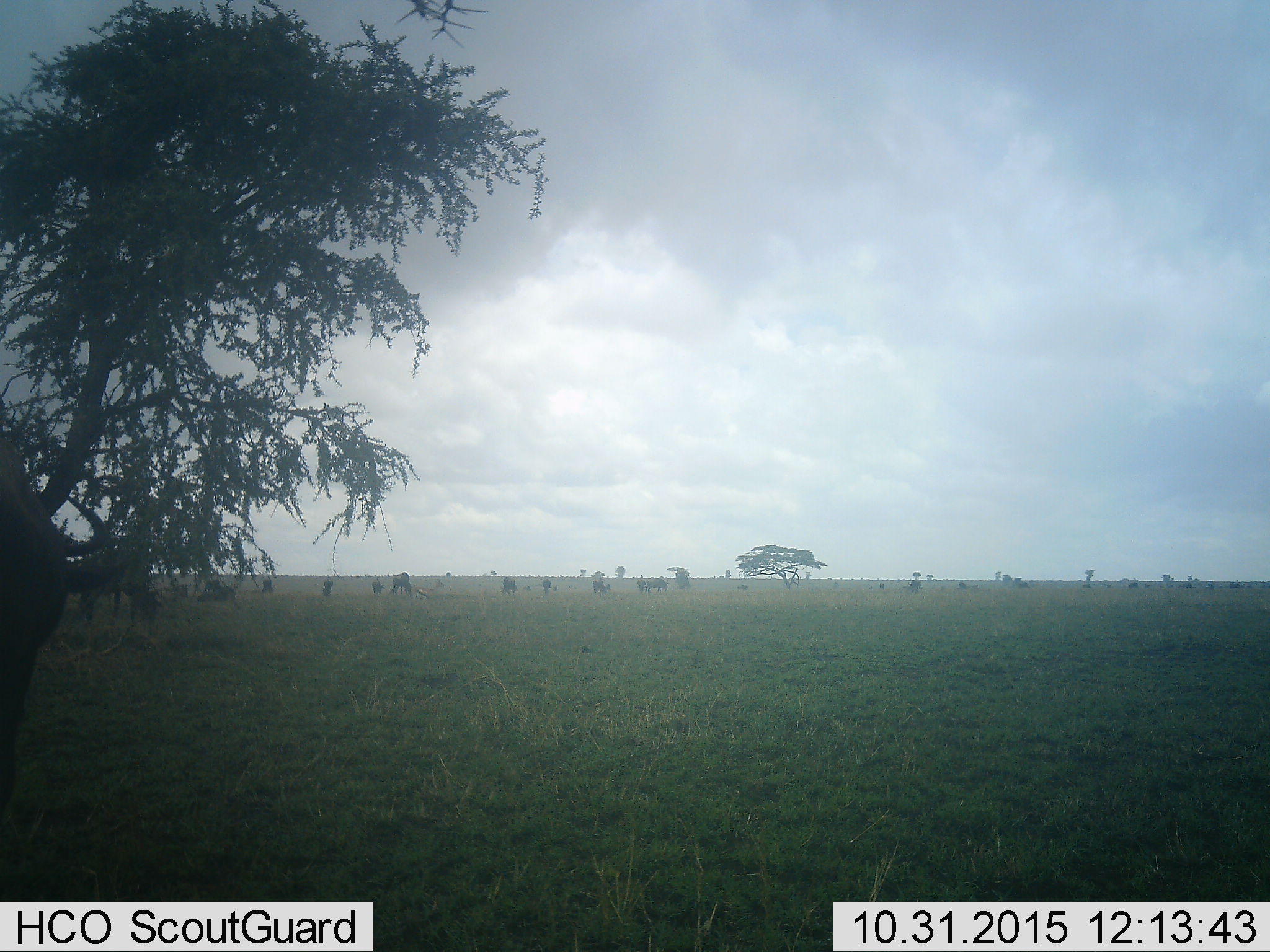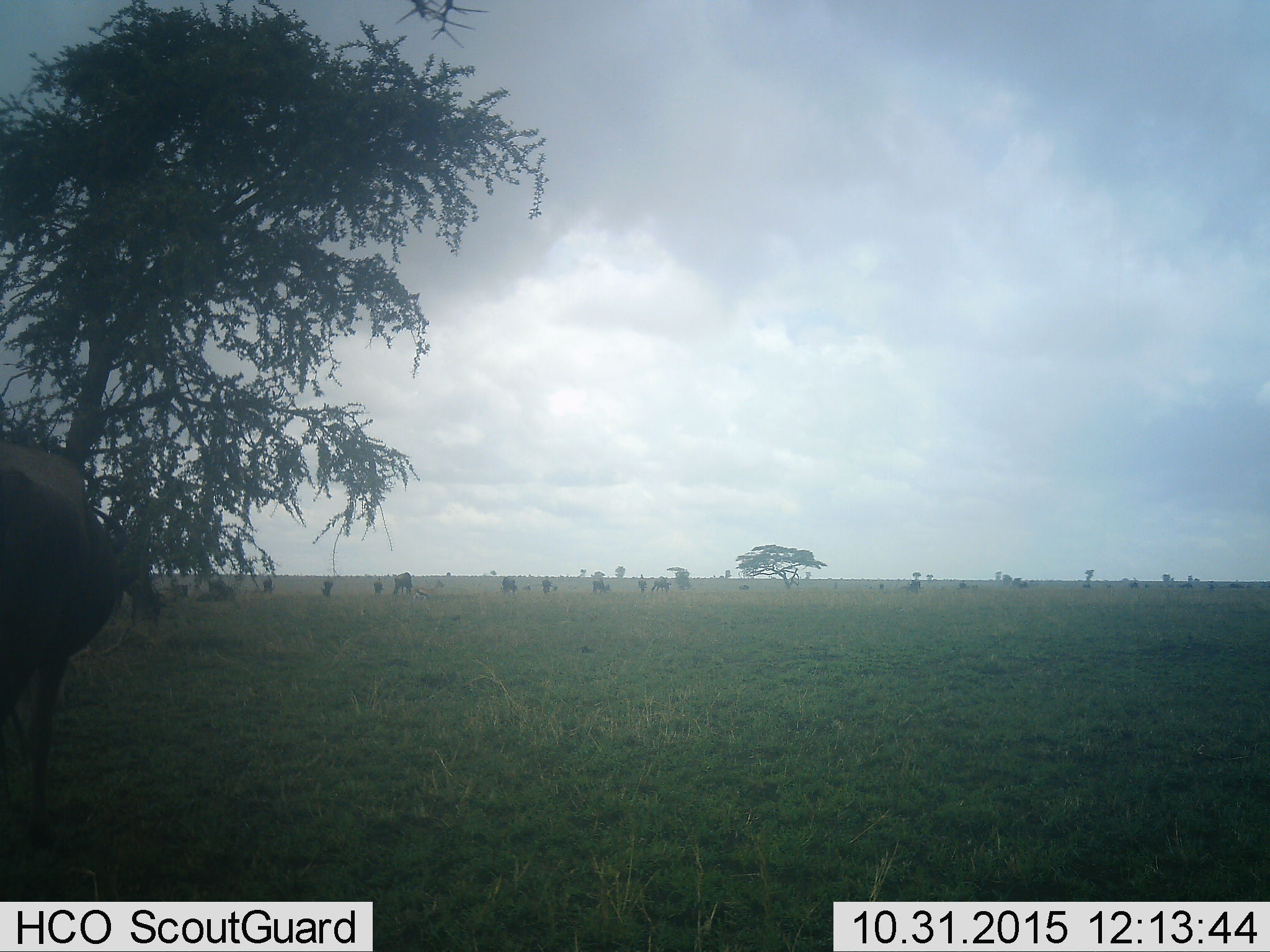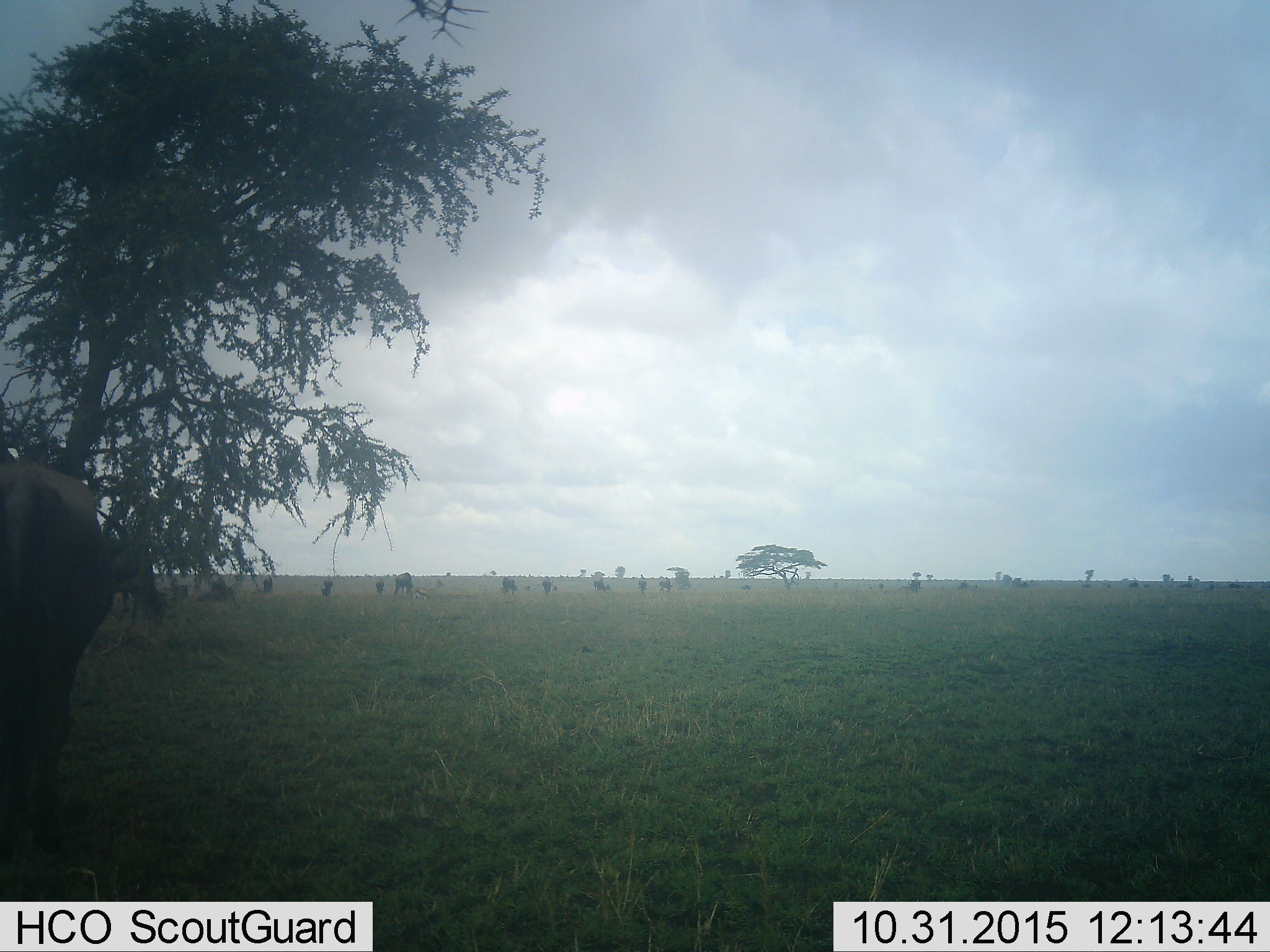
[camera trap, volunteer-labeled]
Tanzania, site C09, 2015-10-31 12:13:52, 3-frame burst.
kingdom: Animalia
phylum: Chordata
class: Mammalia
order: Artiodactyla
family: Bovidae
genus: Connochaetes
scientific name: Connochaetes taurinus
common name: blue wildebeest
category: wildebeest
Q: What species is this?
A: Wildebeest (blue wildebeest) (Connochaetes taurinus).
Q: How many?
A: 11-50.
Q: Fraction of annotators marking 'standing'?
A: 67%.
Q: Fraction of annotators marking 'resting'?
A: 11%.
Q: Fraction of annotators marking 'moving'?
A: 56%.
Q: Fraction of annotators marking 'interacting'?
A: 11%.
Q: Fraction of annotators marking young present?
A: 22%.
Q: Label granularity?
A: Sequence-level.